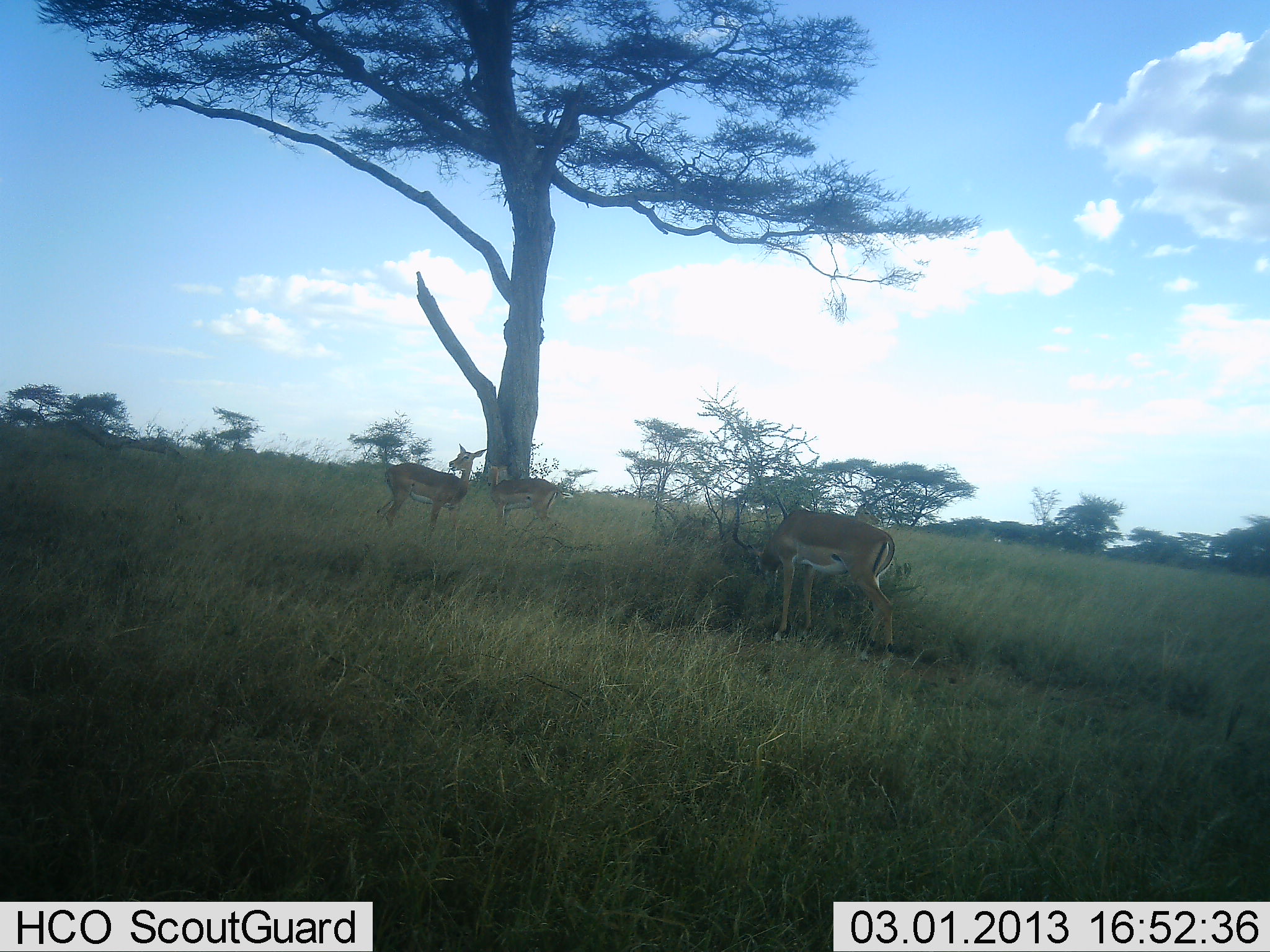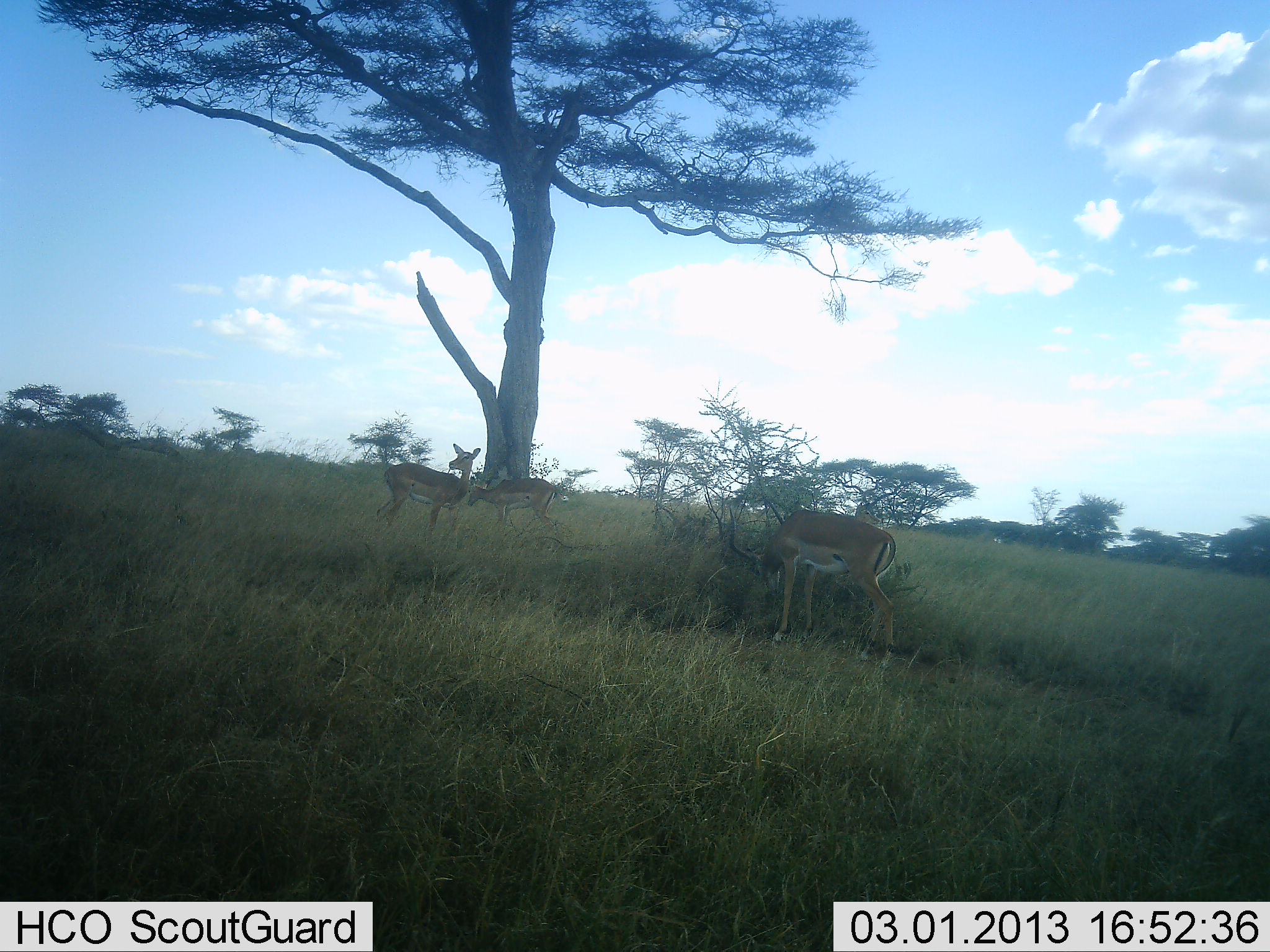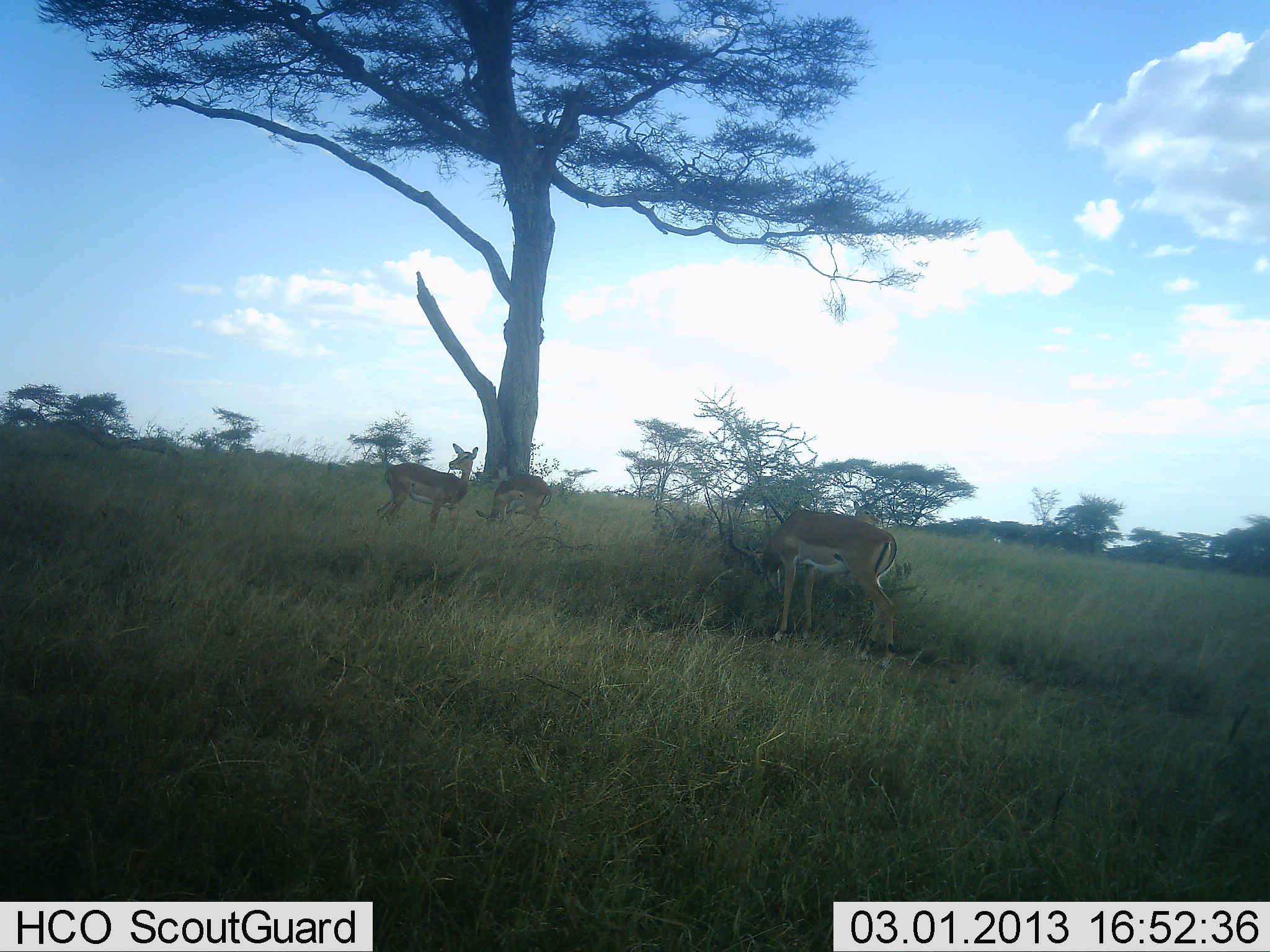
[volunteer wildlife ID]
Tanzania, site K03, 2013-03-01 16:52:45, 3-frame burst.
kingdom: Animalia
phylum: Chordata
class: Mammalia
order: Artiodactyla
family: Bovidae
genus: Aepyceros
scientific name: Aepyceros melampus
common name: impala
Impala (Aepyceros melampus), count 3. Behavior (volunteer vote fractions): standing 93%, resting 0%, moving 3%, interacting 0%. Young present (vote fraction): 3%. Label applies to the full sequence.